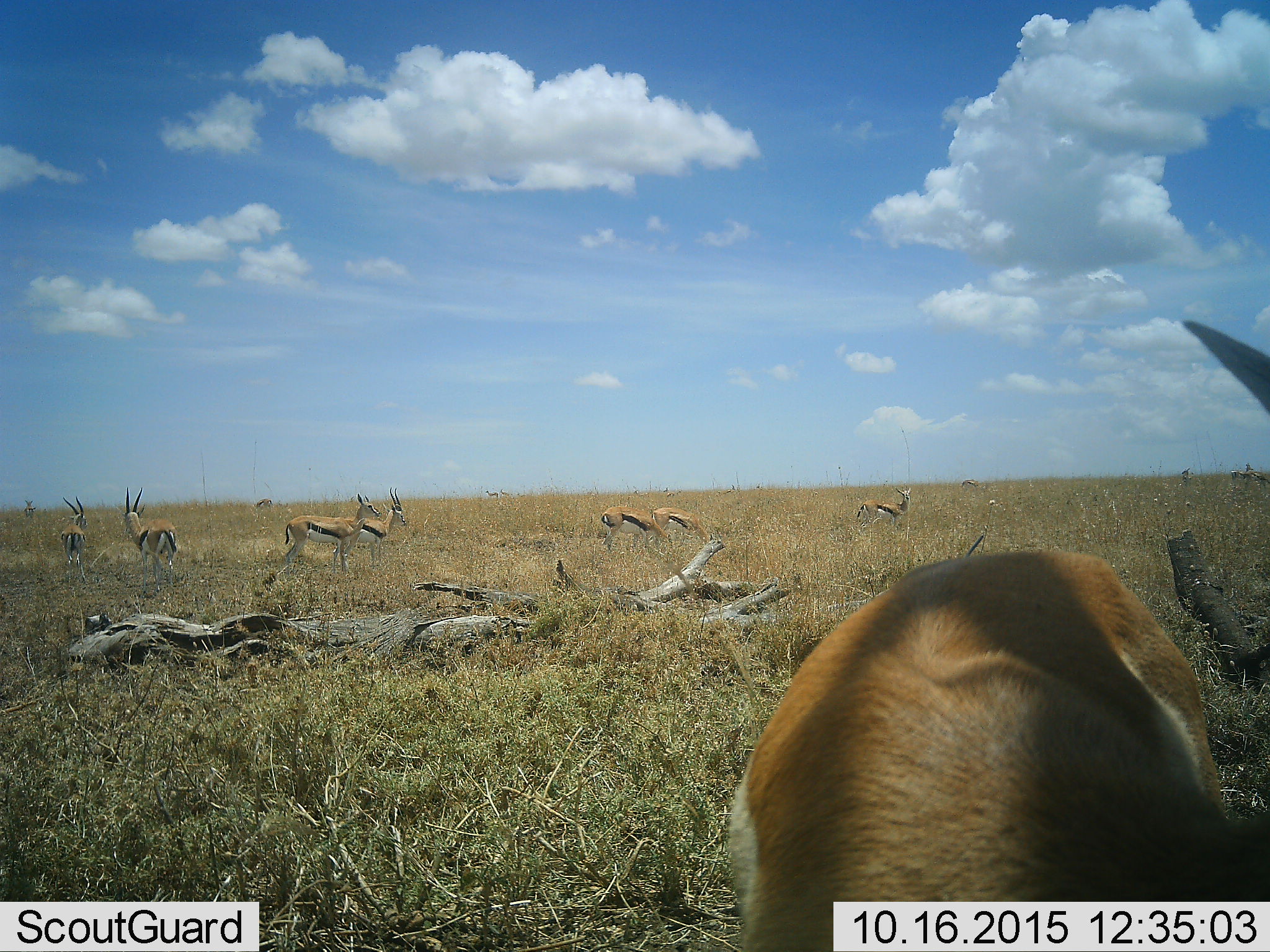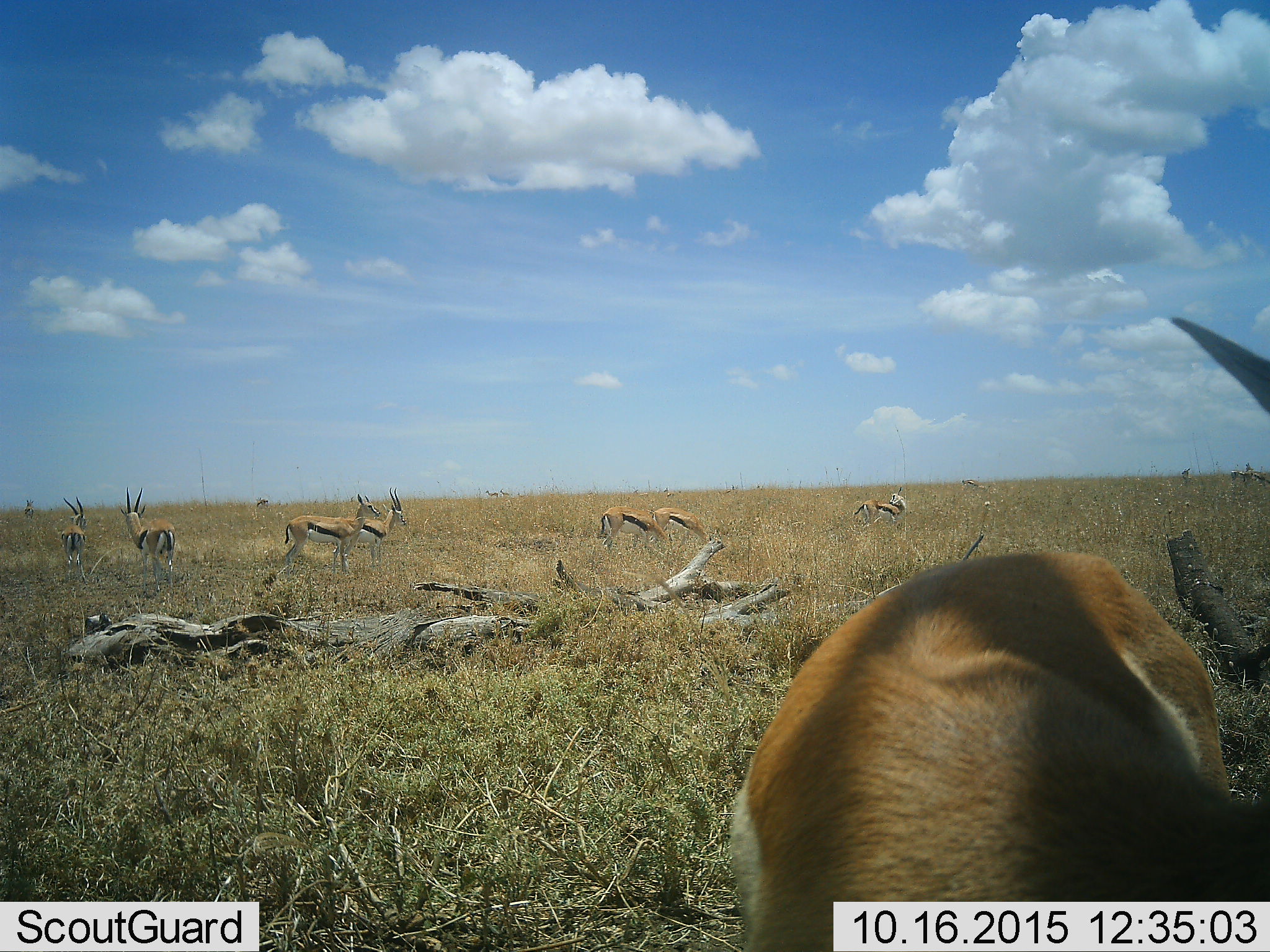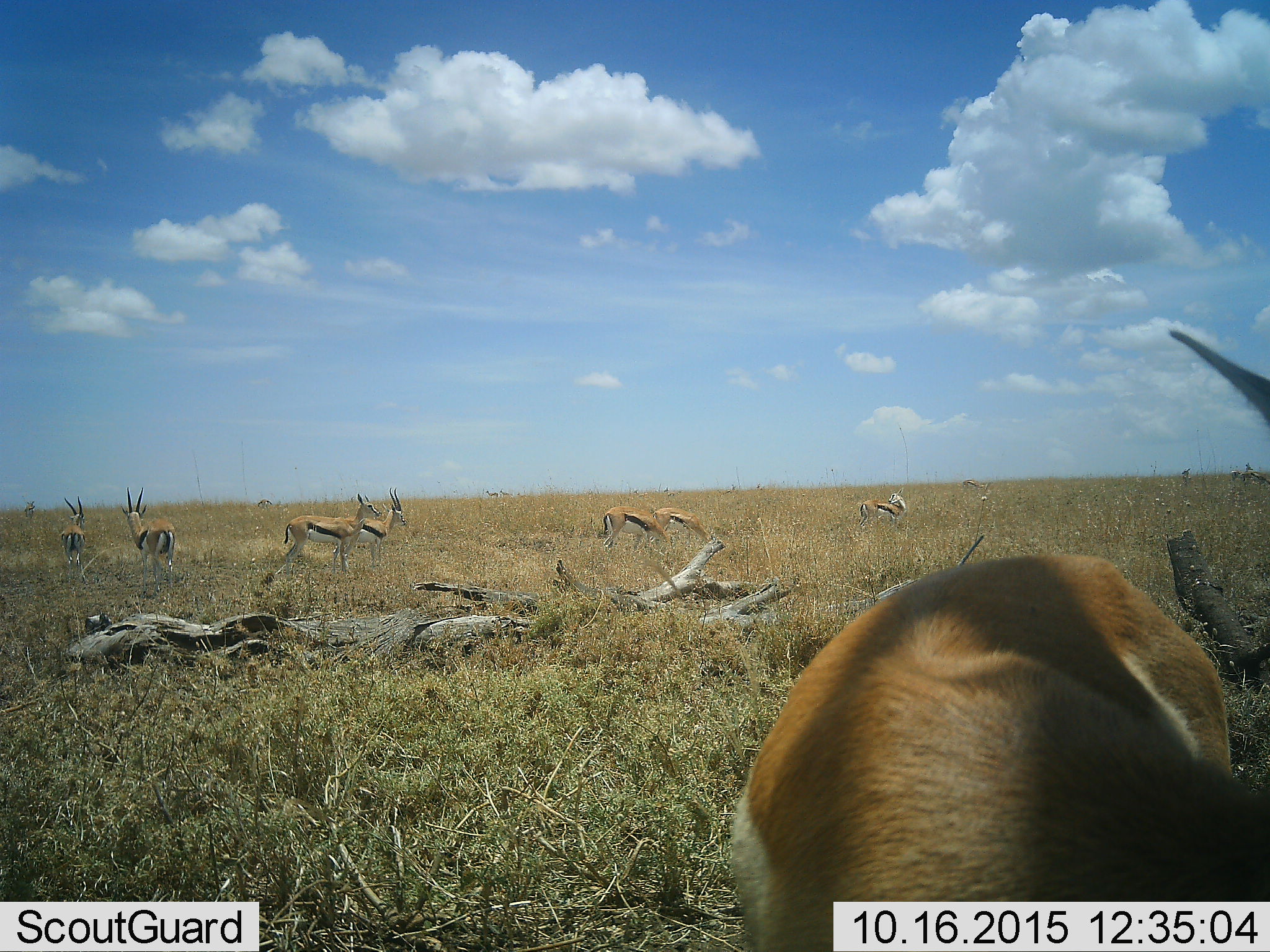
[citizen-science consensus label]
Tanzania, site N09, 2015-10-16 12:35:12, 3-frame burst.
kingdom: Animalia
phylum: Chordata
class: Mammalia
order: Artiodactyla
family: Bovidae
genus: Eudorcas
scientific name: Eudorcas thomsonii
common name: thomson's gazelle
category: gazellethomsons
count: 11-50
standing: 100%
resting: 0%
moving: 29%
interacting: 0%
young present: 0%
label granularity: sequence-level